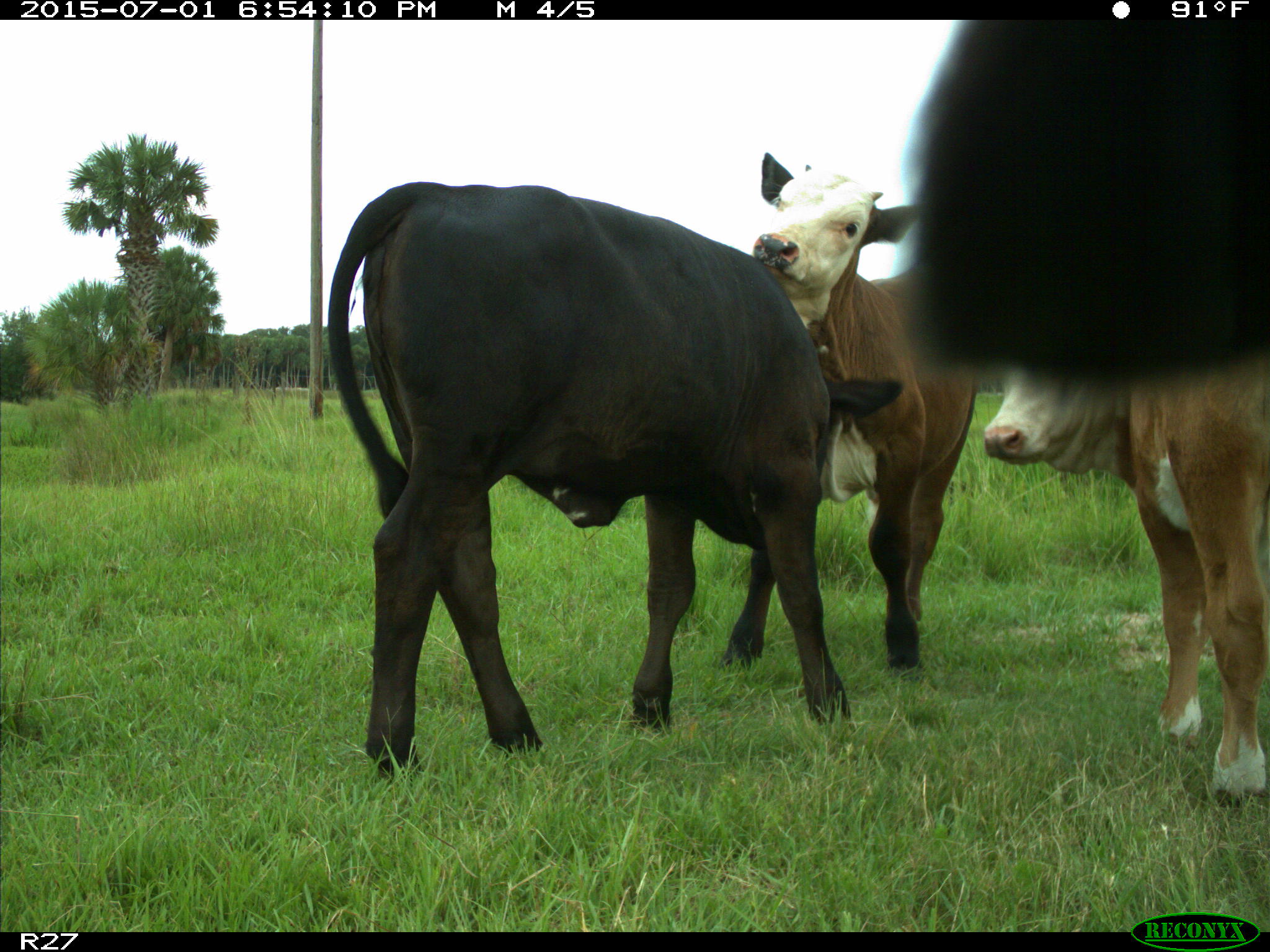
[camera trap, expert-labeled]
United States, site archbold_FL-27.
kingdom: Animalia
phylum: Chordata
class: Mammalia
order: Artiodactyla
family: Bovidae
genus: Bos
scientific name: Bos taurus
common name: domestic cow